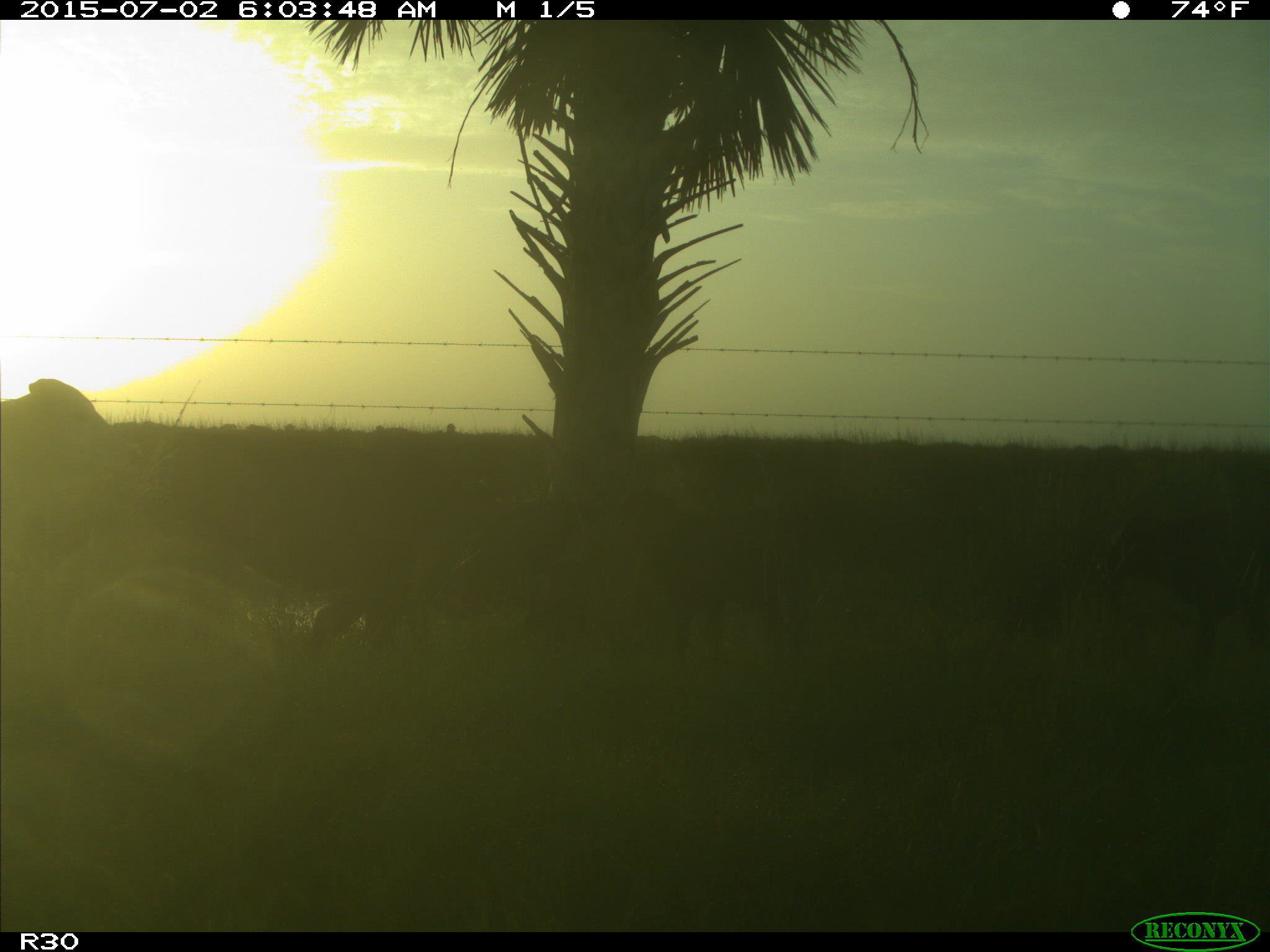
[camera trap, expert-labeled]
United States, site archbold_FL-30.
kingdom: Animalia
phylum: Chordata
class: Mammalia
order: Artiodactyla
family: Bovidae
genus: Bos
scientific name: Bos taurus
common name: domestic cow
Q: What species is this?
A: Bos taurus (domestic cow).